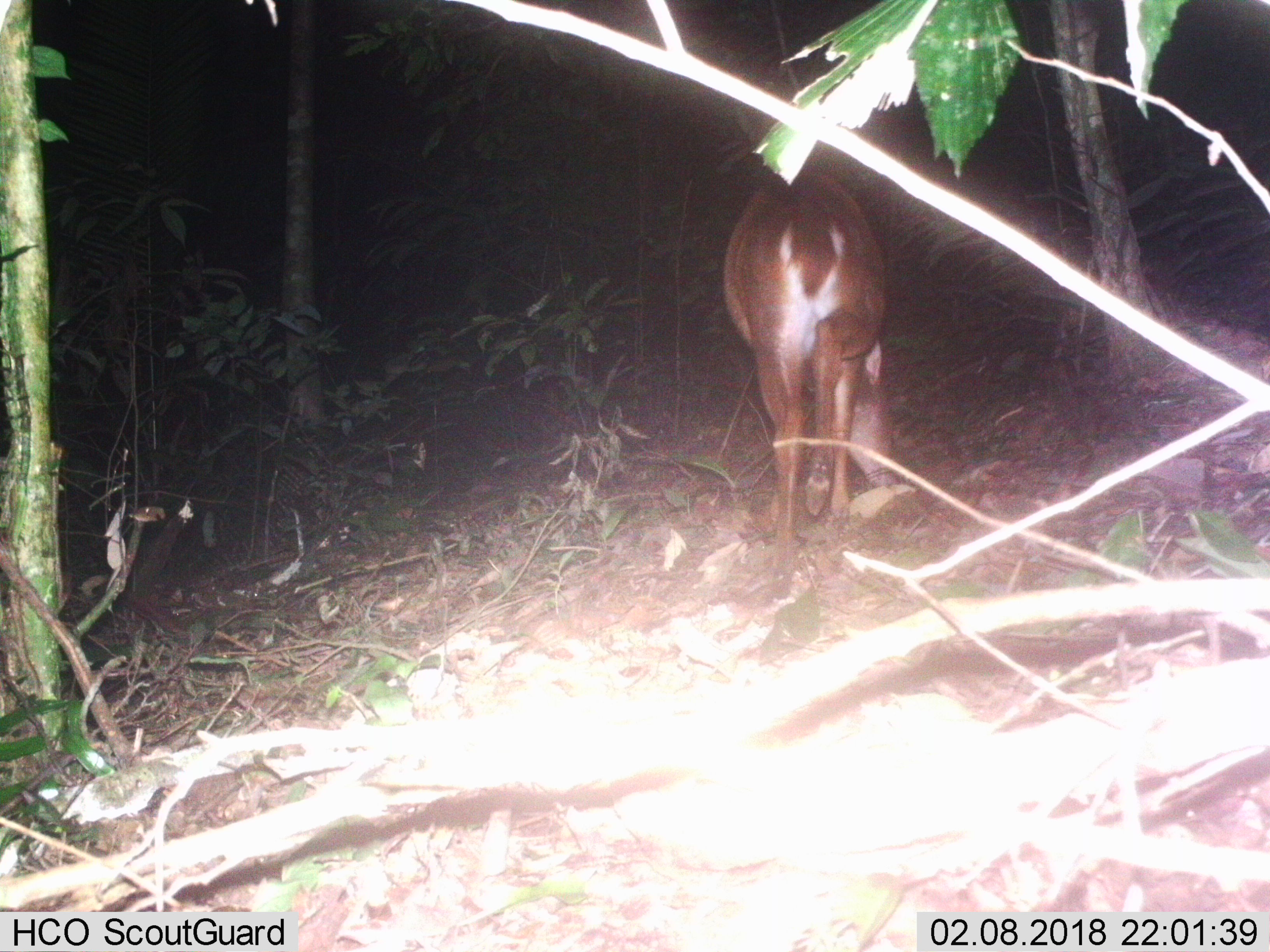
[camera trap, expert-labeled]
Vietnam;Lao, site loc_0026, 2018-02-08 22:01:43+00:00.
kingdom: Animalia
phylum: Chordata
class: Mammalia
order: Artiodactyla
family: Cervidae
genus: Muntiacus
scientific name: Muntiacus vuquangensis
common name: large-antlered muntjac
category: large antlered muntjac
Large antlered muntjac (large-antlered muntjac) (Muntiacus vuquangensis). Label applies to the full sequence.